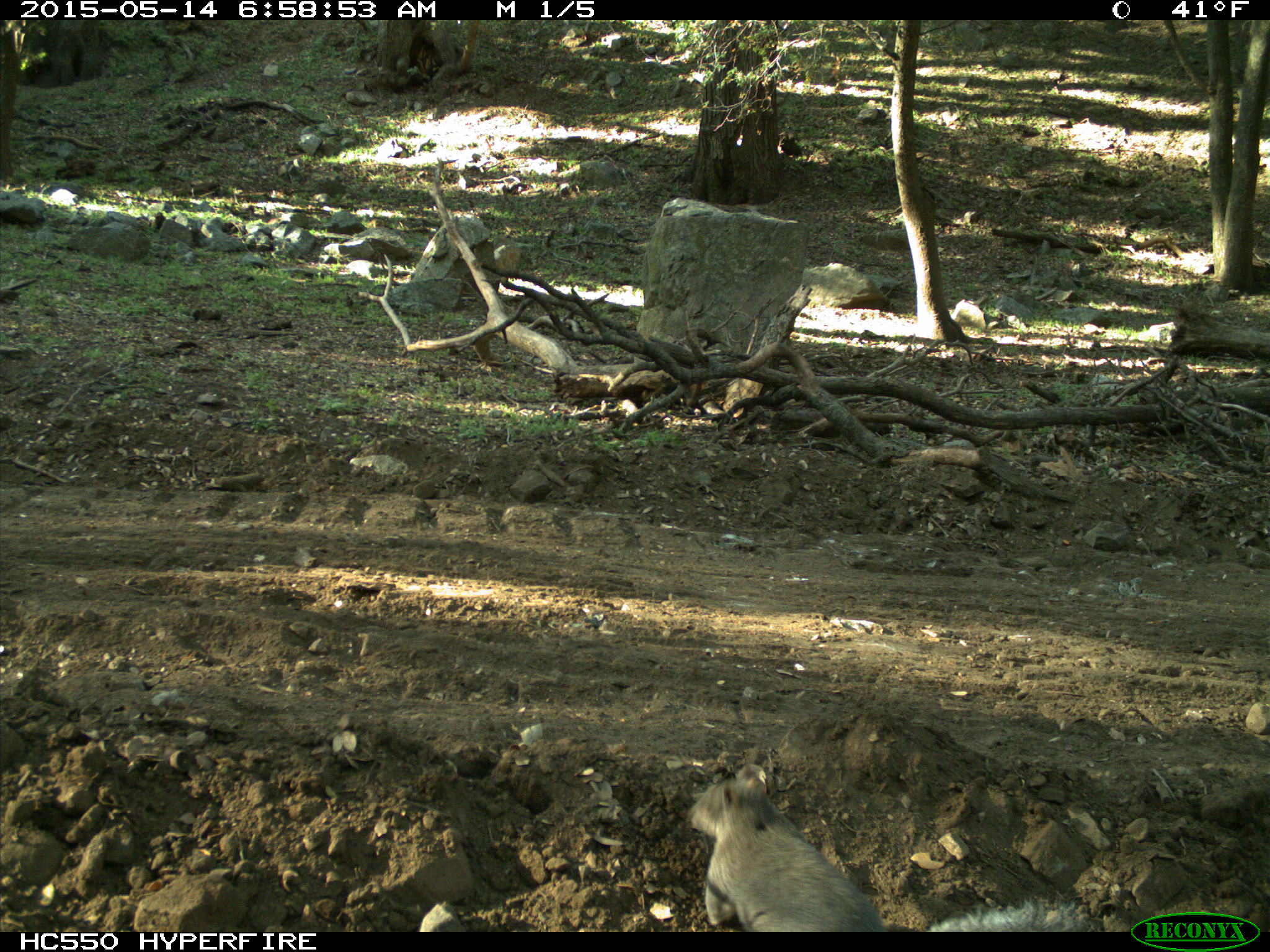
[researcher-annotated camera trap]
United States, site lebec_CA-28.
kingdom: Animalia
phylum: Chordata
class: Mammalia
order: Rodentia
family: Sciuridae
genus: Sciurus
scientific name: Sciurus carolinensis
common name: eastern gray squirrel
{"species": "Sciurus carolinensis (eastern gray squirrel)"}